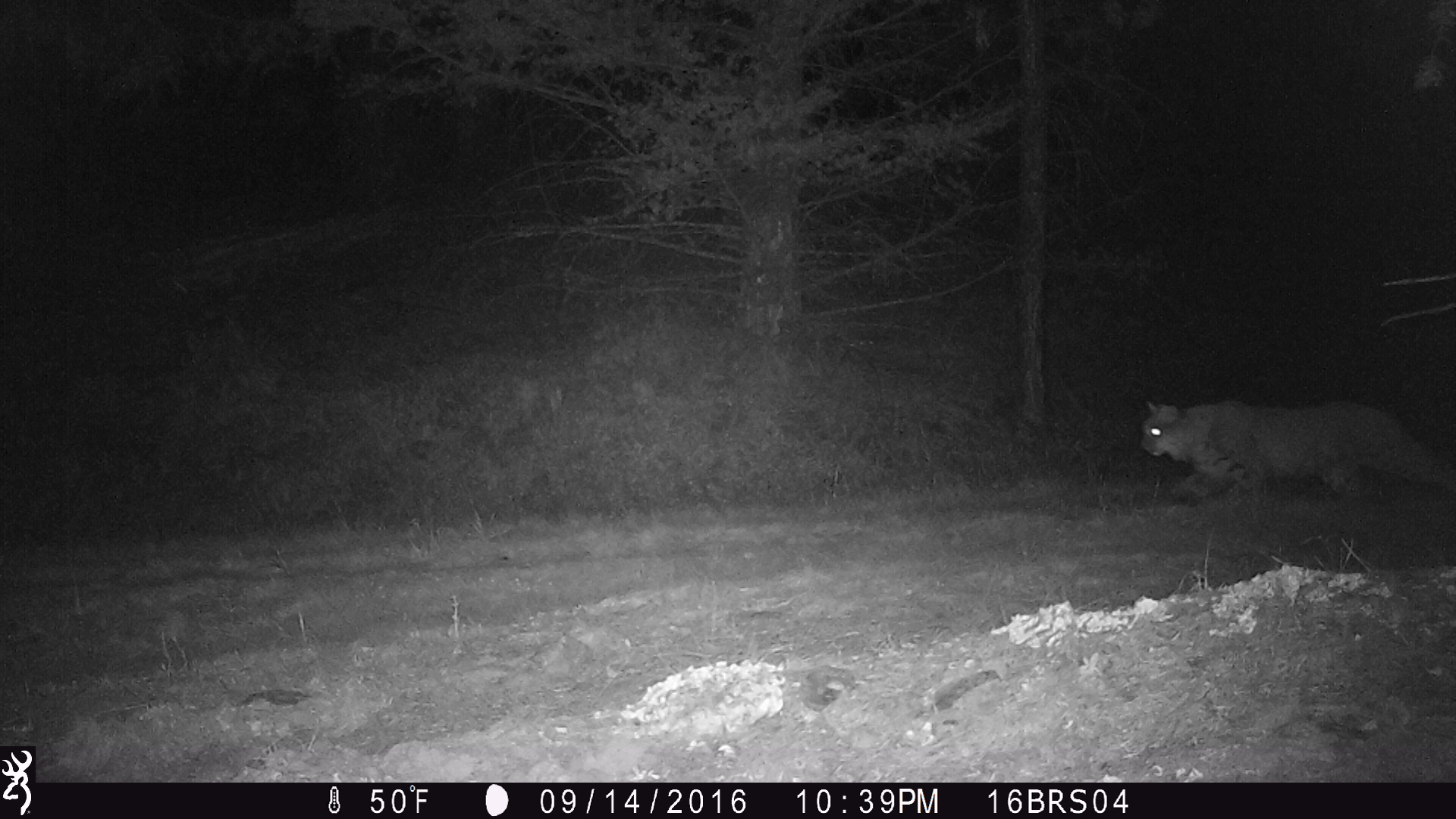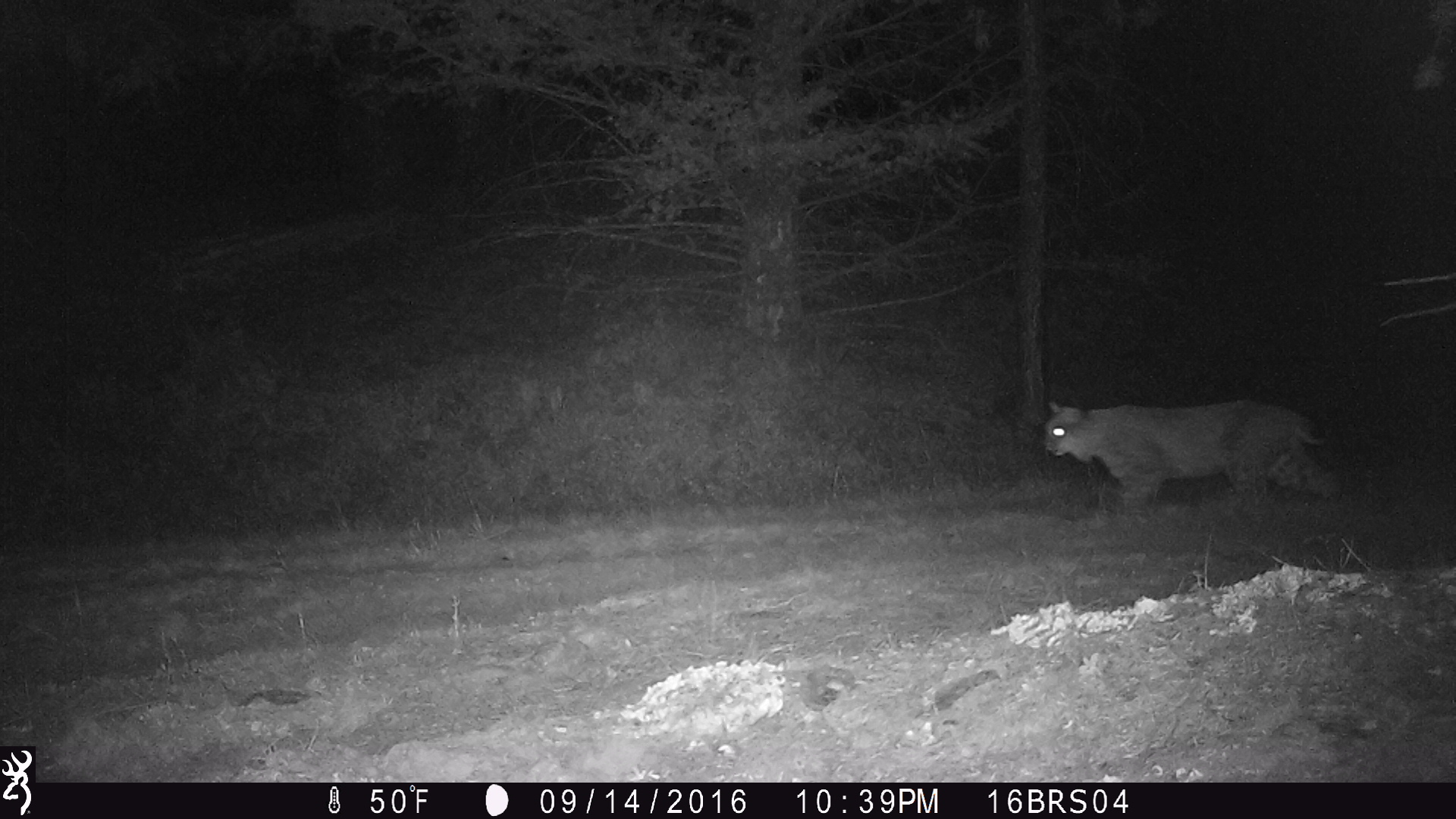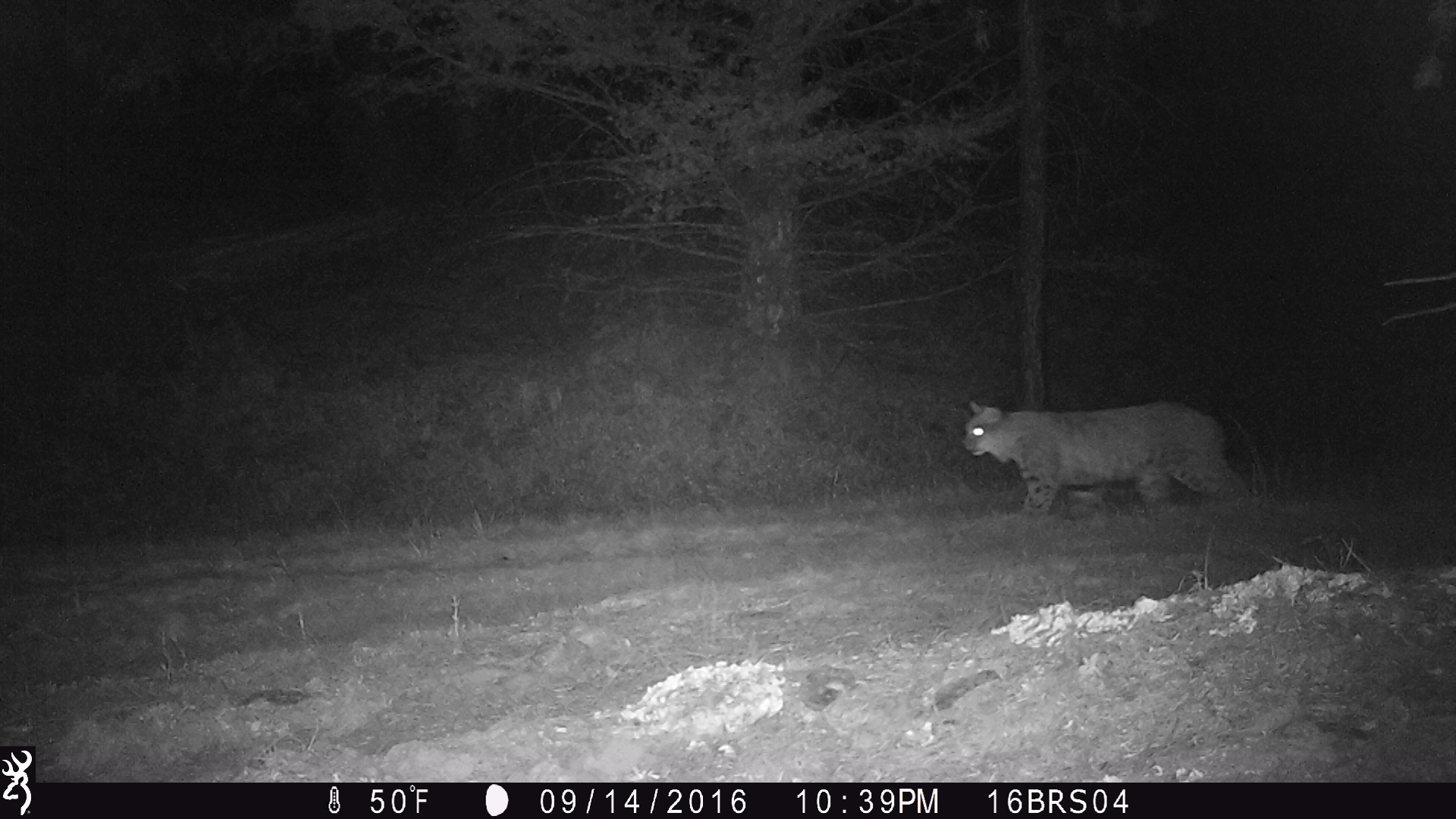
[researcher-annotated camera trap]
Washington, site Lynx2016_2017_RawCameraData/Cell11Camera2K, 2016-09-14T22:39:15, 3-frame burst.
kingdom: Animalia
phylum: Chordata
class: Mammalia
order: Carnivora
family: Felidae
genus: Lynx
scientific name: Lynx rufus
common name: bobcat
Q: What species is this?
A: Lynx rufus (bobcat).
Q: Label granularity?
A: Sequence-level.